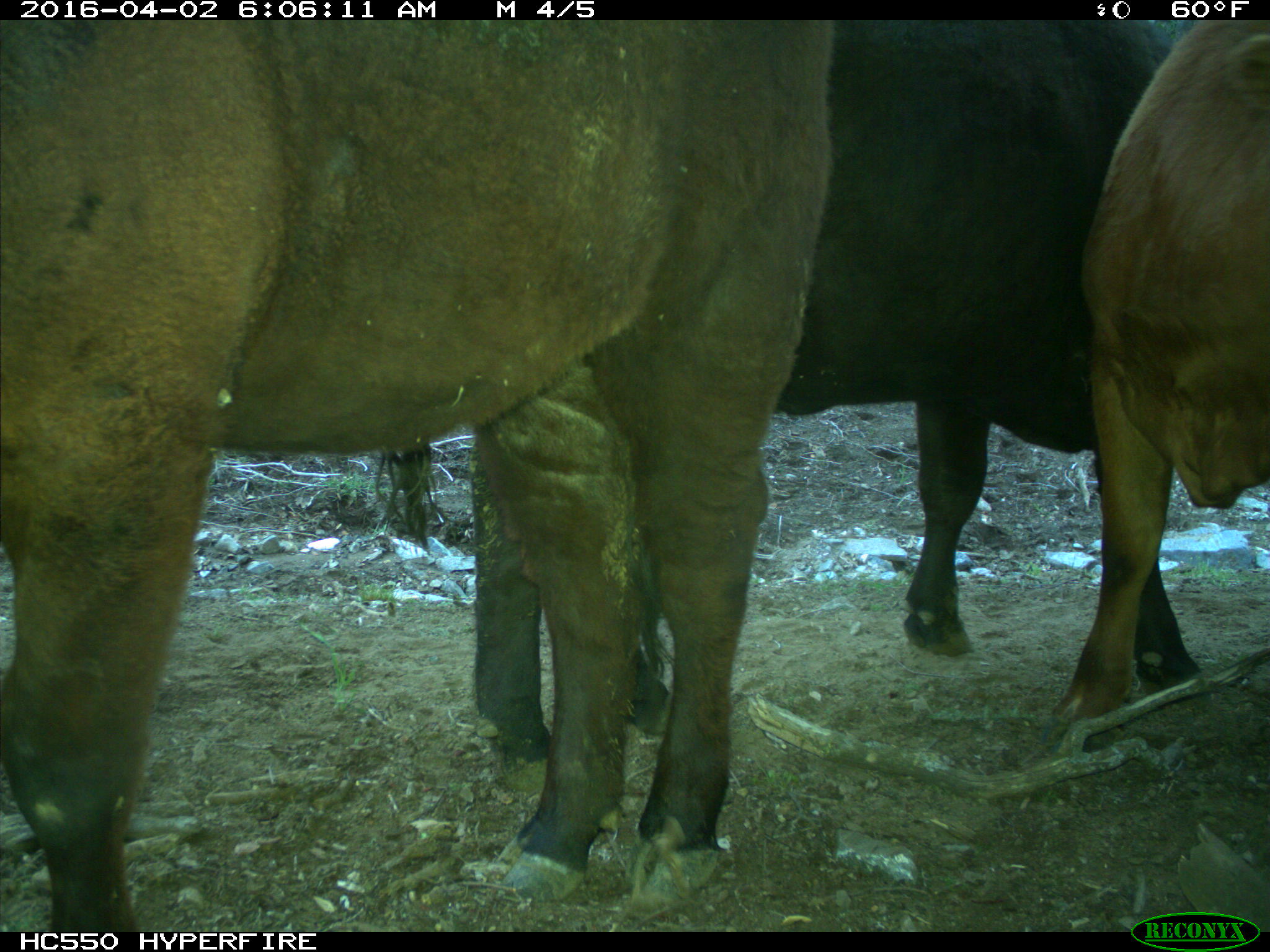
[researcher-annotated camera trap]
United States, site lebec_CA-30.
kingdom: Animalia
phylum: Chordata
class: Mammalia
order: Artiodactyla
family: Bovidae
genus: Bos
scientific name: Bos taurus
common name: domestic cow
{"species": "Bos taurus (domestic cow)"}